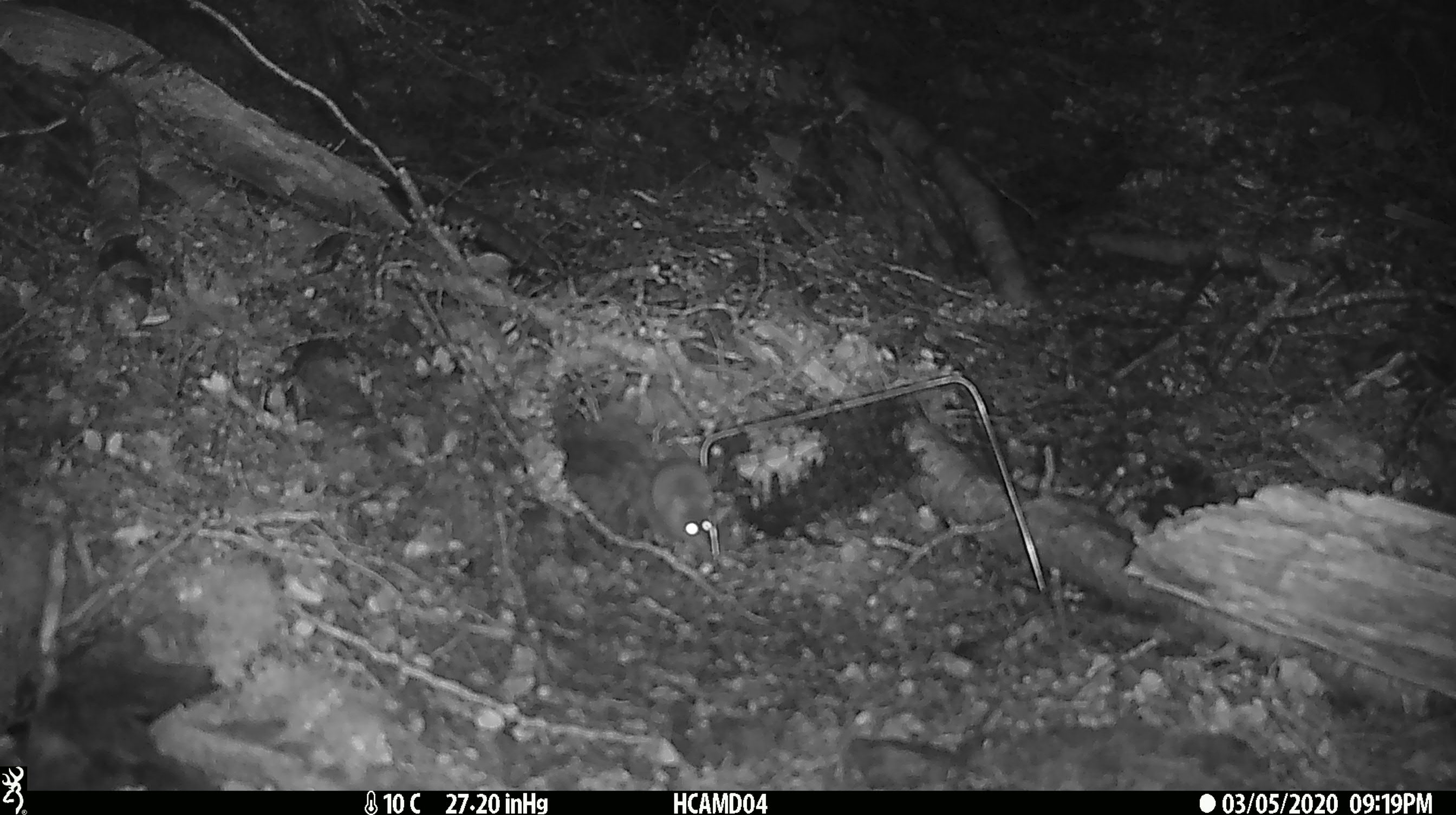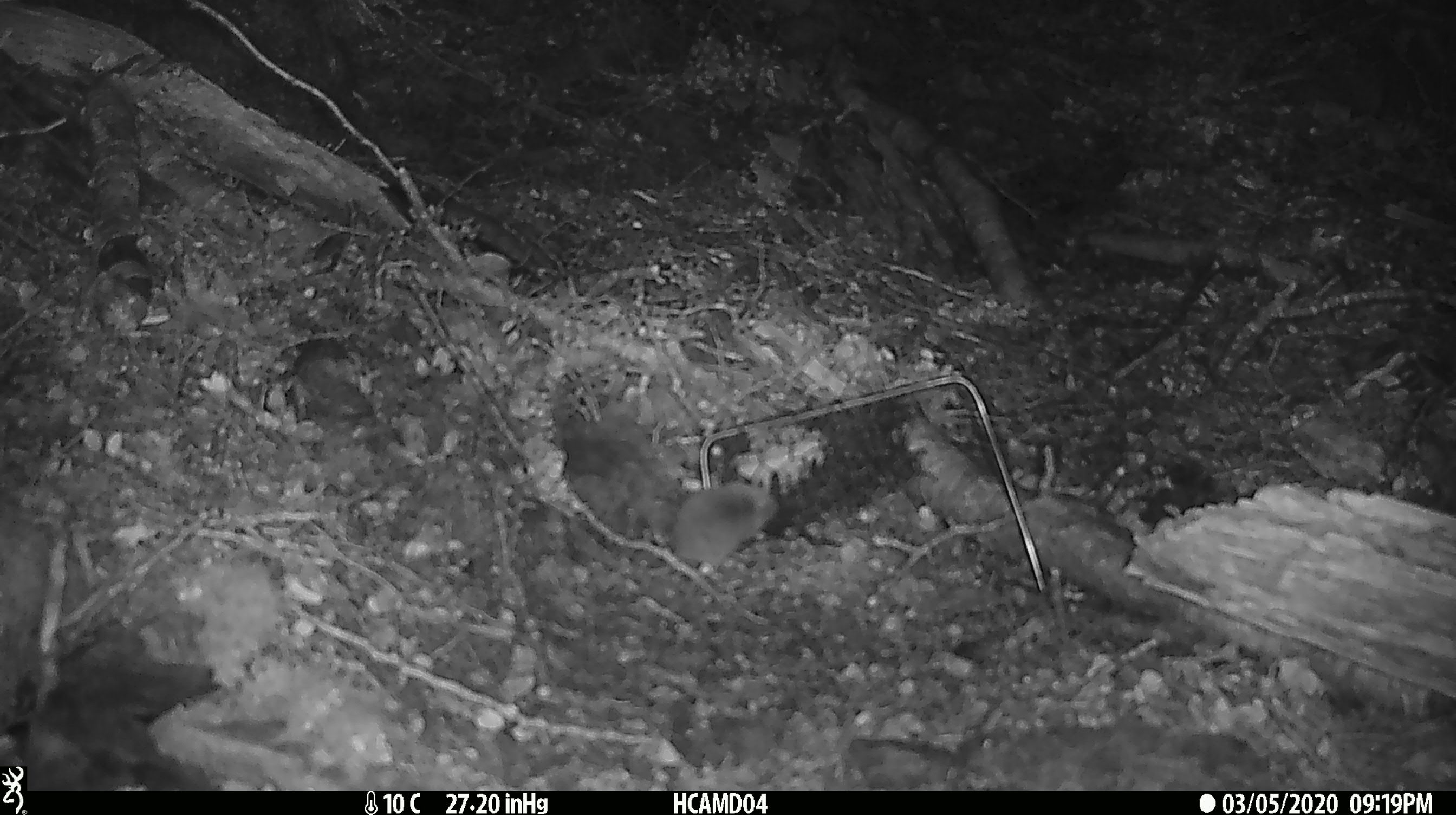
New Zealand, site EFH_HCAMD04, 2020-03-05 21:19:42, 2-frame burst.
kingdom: Animalia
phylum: Chordata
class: Mammalia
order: Rodentia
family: Muridae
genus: Mus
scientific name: Mus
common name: mouse